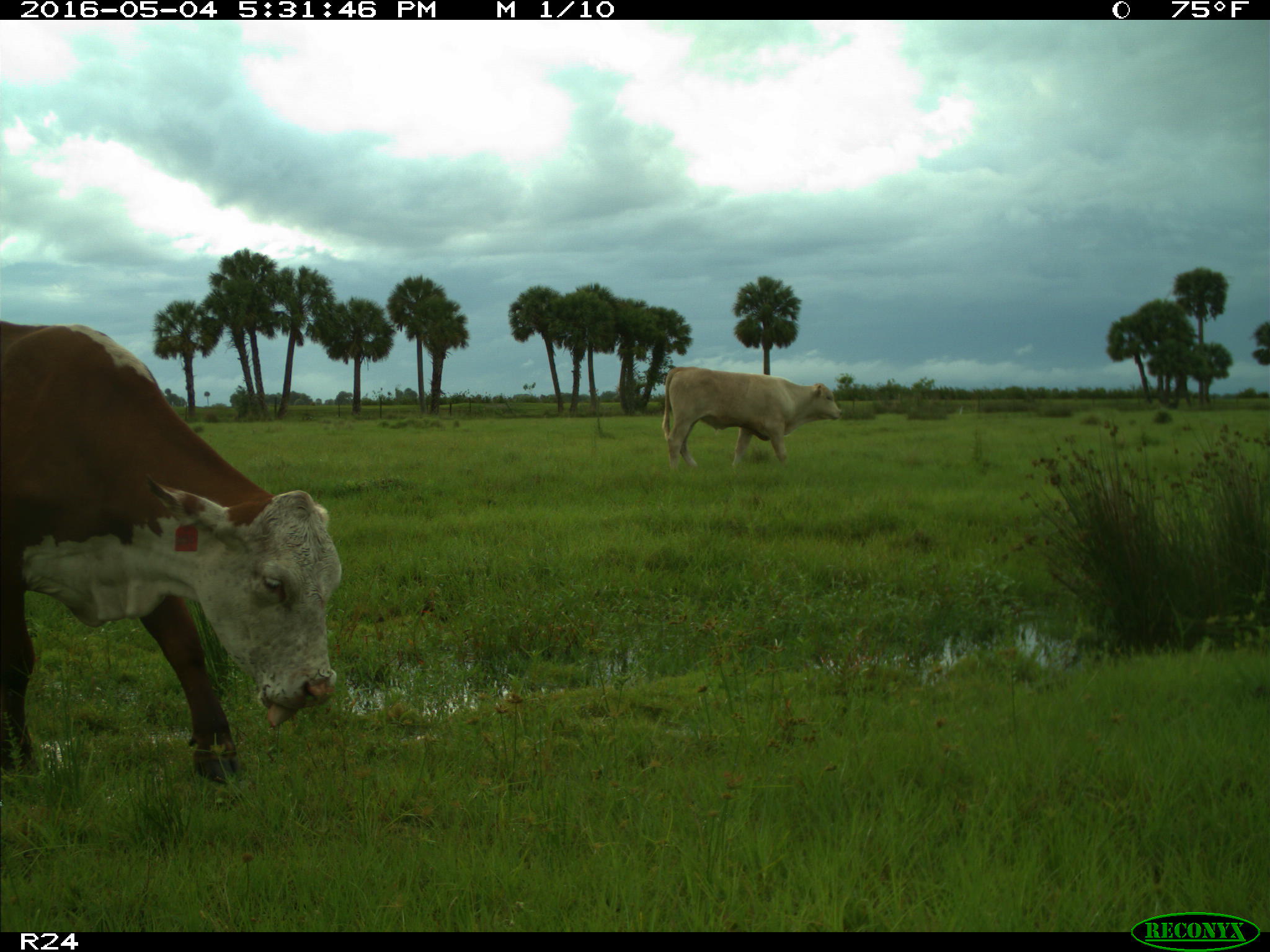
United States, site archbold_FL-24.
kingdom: Animalia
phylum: Chordata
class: Mammalia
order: Artiodactyla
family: Bovidae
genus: Bos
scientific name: Bos taurus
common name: domestic cow